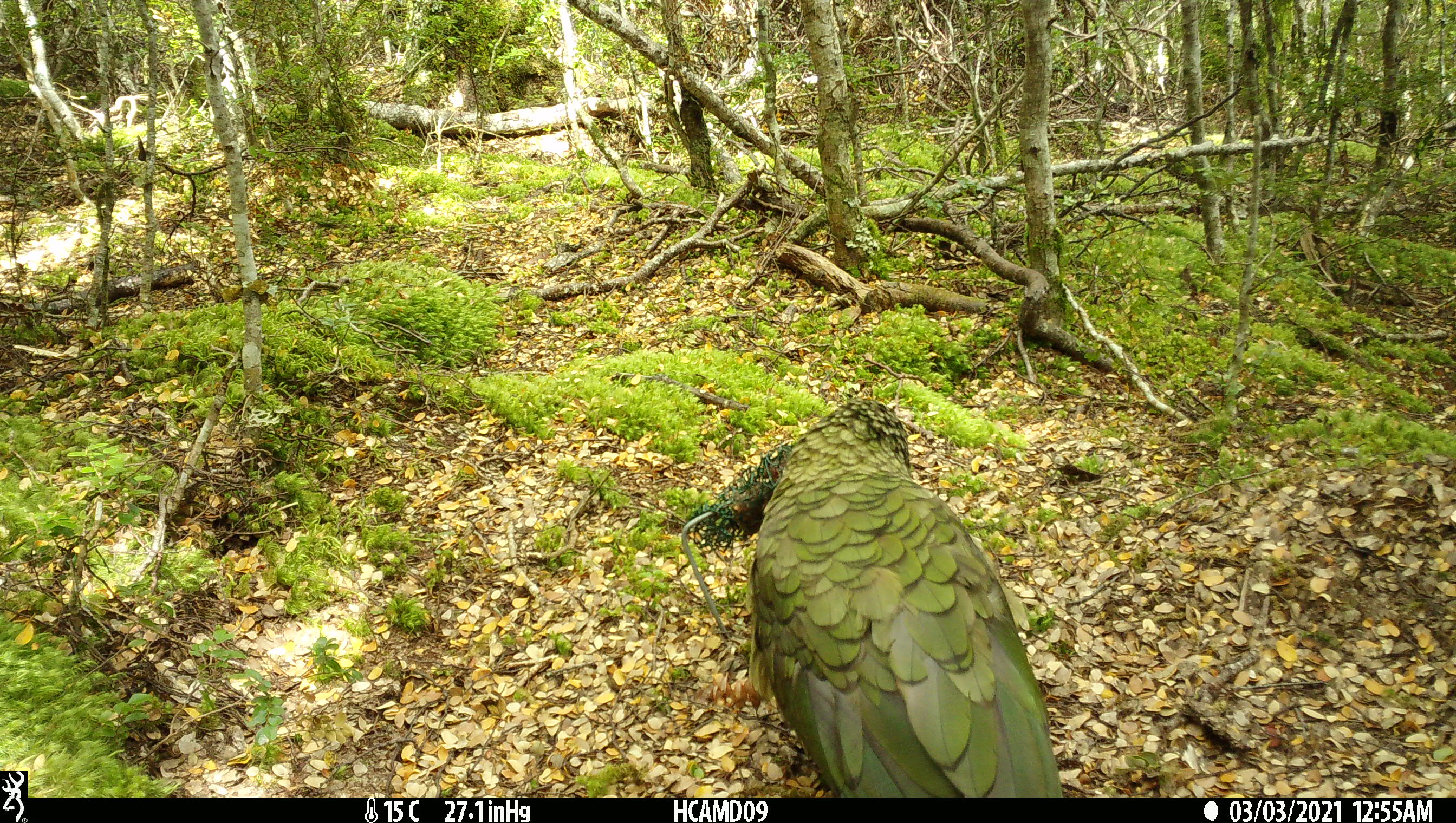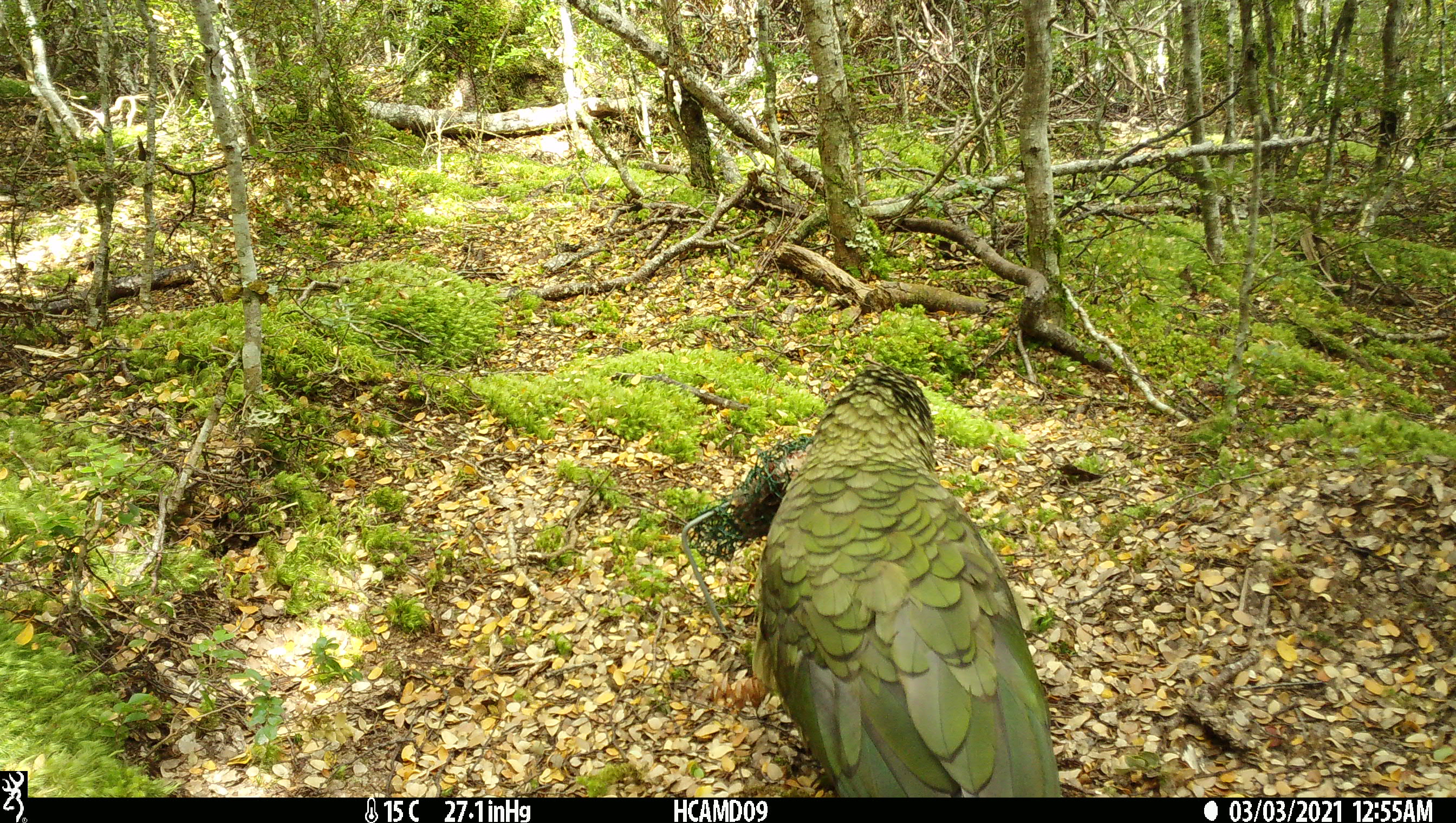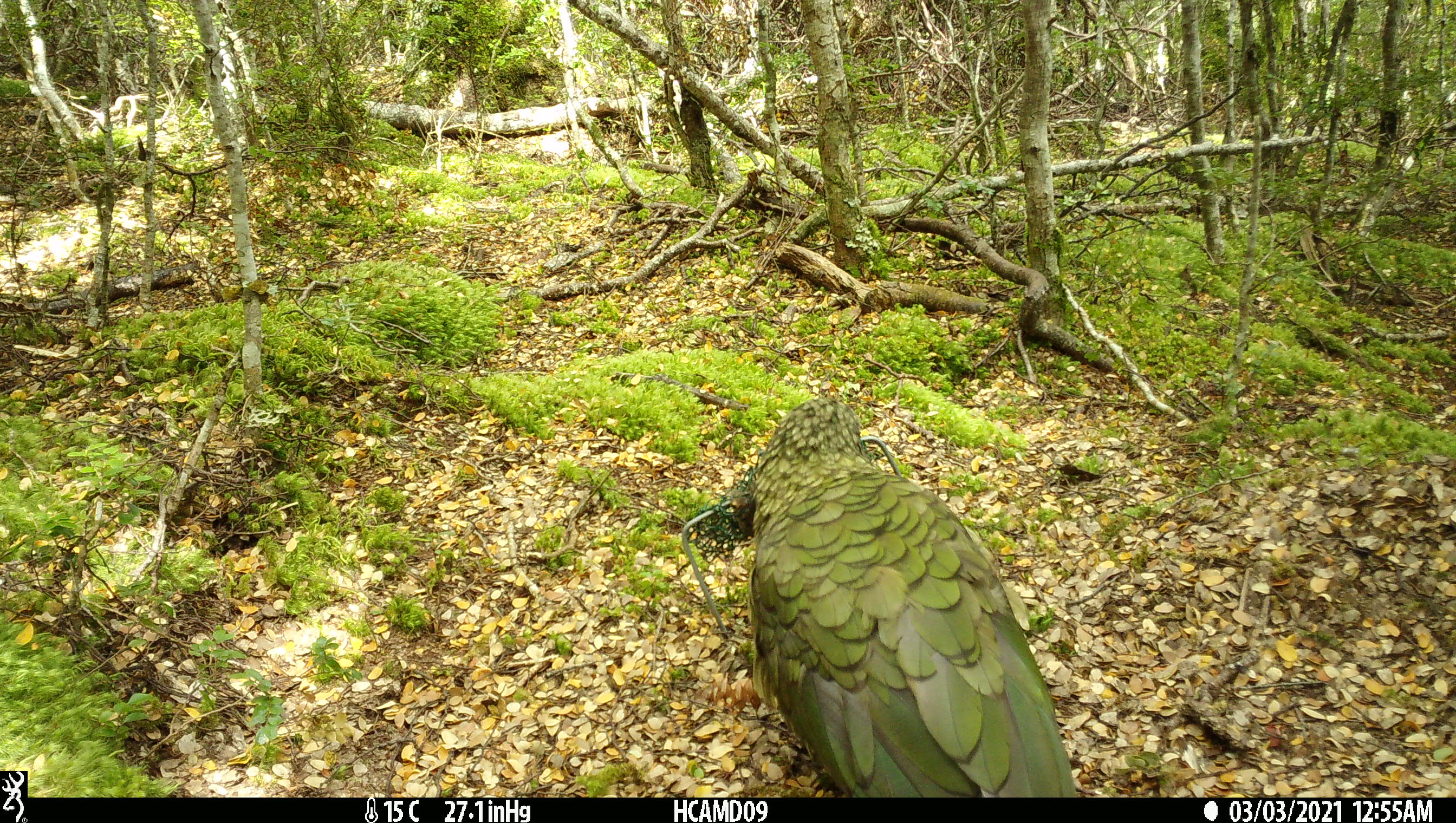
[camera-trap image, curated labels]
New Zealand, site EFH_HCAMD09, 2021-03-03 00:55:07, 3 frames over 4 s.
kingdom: Animalia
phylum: Chordata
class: Aves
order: Psittaciformes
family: Strigopidae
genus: Nestor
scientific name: Nestor notabilis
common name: kea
Kea (Nestor notabilis).